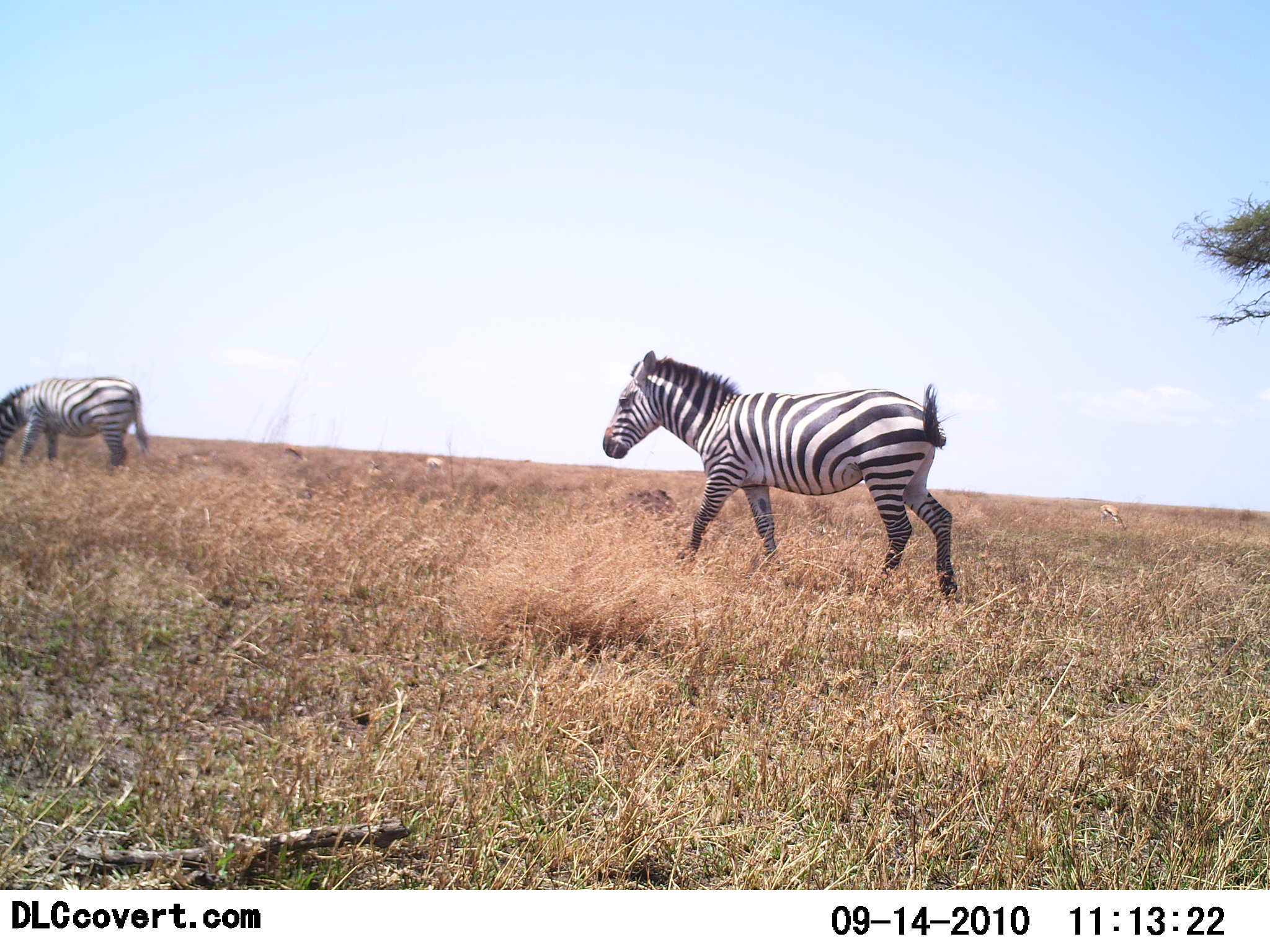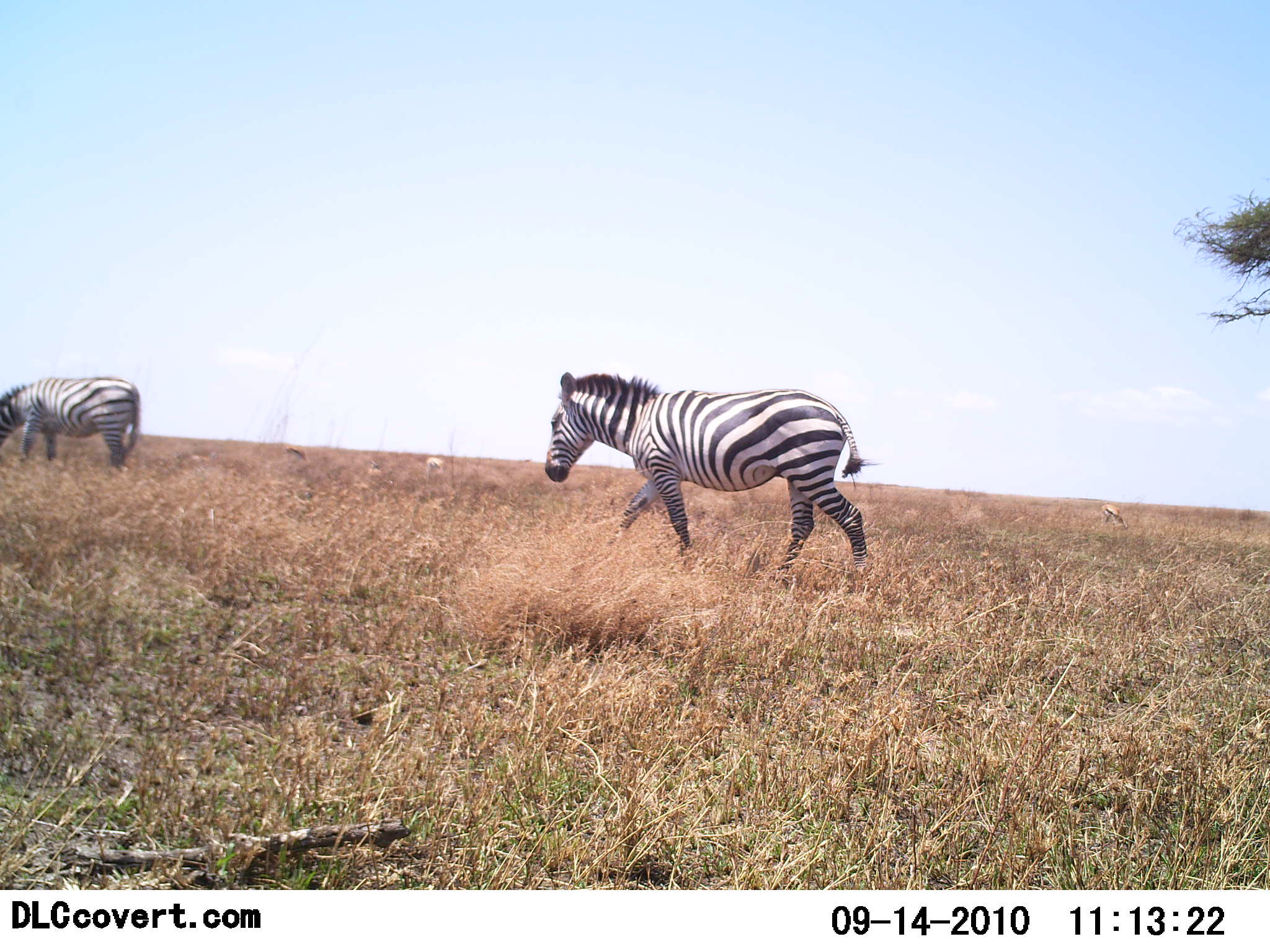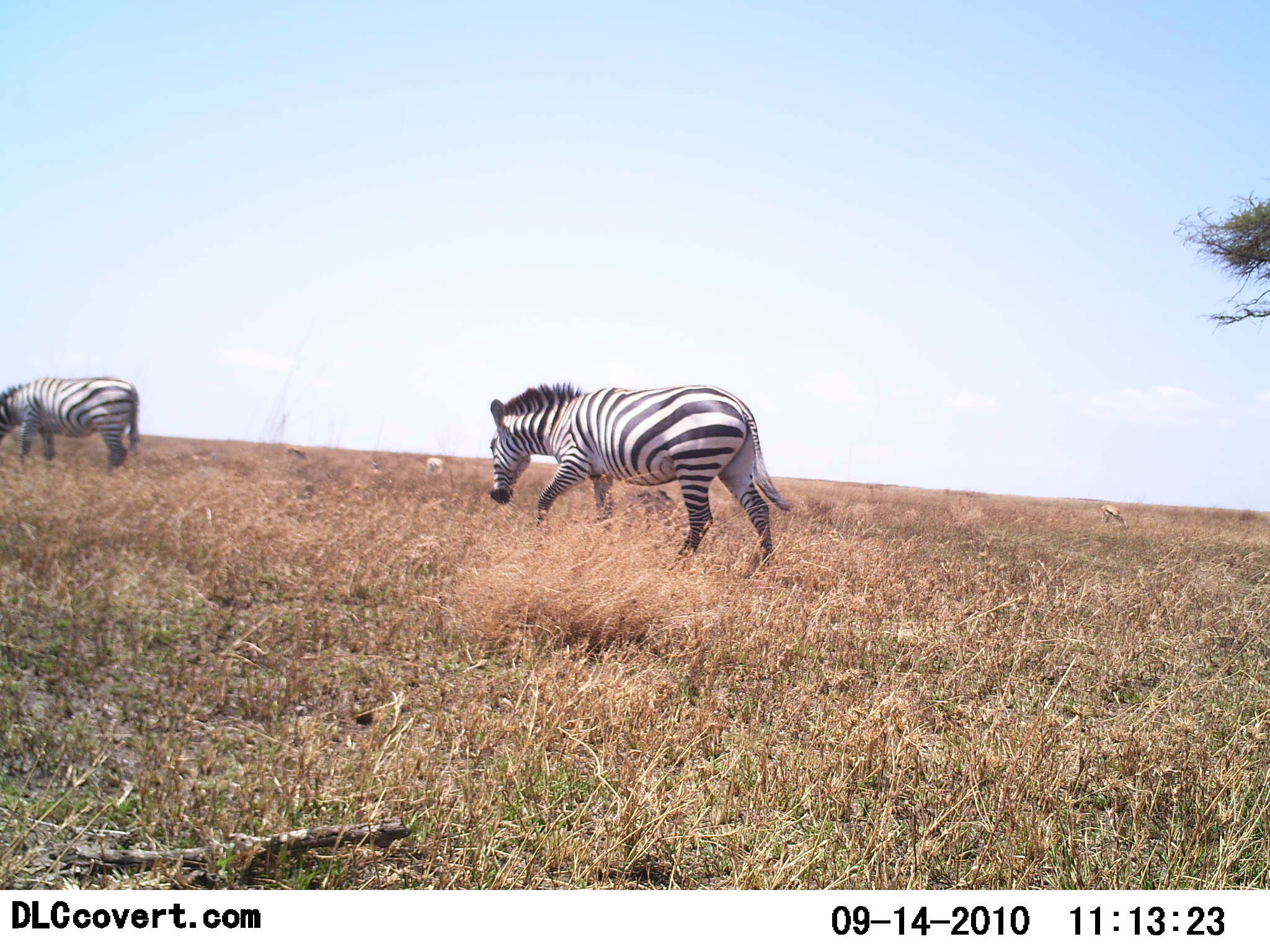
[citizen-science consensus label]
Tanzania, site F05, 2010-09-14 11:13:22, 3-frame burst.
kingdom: Animalia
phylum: Chordata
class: Mammalia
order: Perissodactyla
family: Equidae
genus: Equus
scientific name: Equus quagga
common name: plains zebra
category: zebra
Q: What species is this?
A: Zebra (plains zebra) (Equus quagga).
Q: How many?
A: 2.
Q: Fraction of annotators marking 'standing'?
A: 24%.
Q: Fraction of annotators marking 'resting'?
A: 0%.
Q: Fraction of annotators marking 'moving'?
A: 95%.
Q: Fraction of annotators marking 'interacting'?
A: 0%.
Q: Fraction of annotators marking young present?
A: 0%.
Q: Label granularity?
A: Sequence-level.